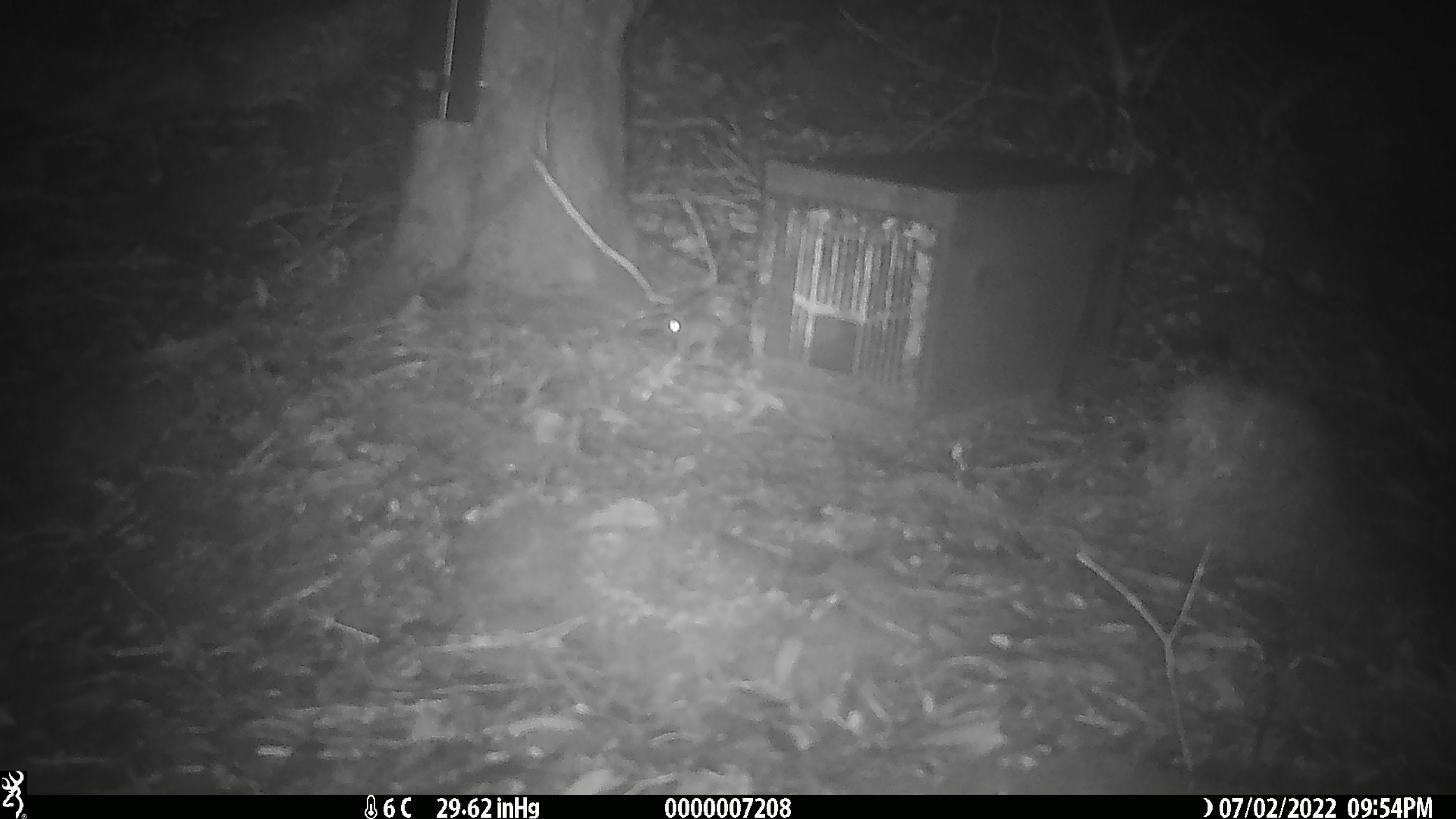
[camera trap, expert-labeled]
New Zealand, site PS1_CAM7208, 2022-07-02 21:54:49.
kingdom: Animalia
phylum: Chordata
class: Mammalia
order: Rodentia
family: Muridae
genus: Mus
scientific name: Mus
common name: mouse